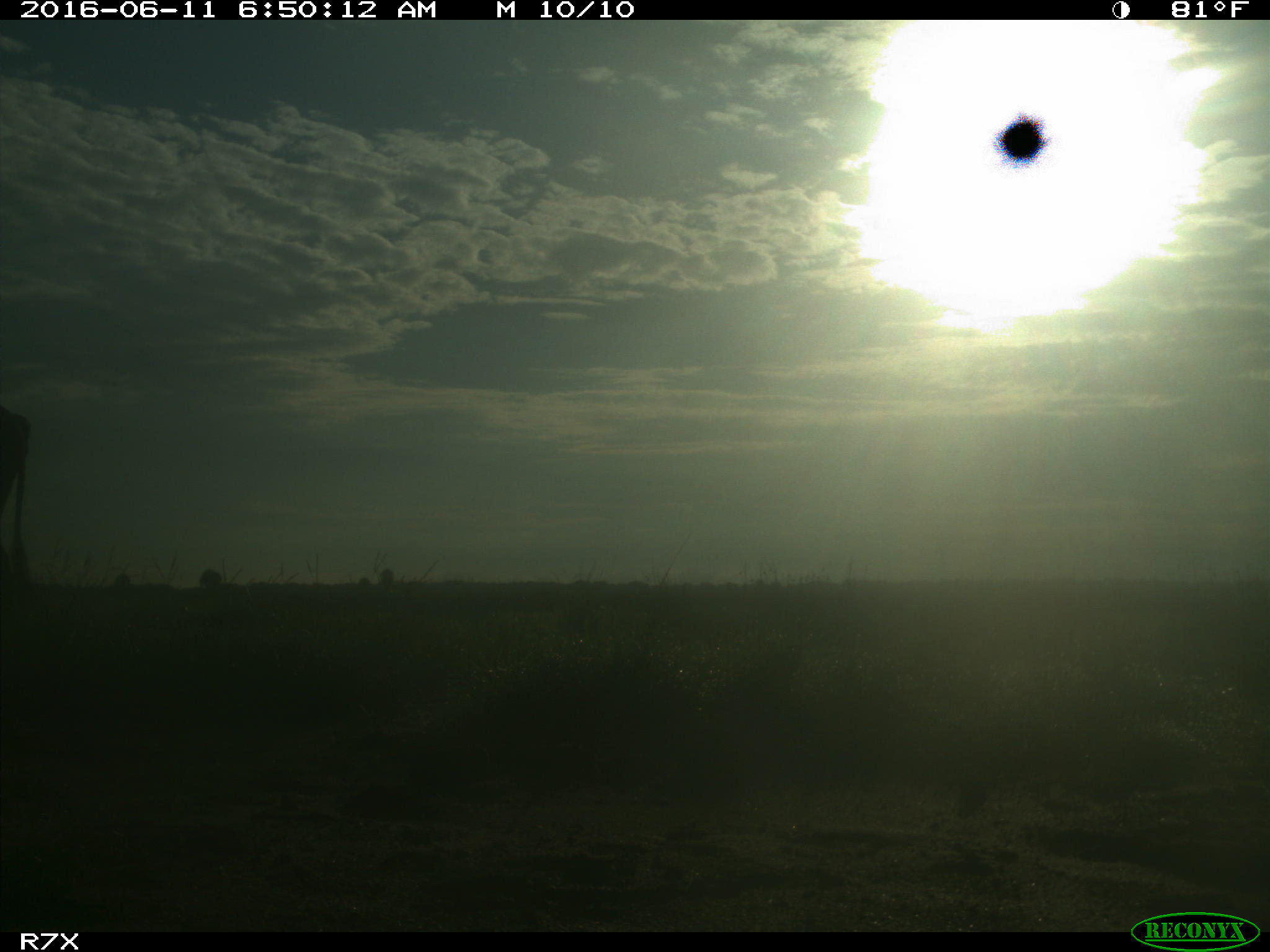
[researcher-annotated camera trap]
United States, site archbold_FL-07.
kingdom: Animalia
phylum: Chordata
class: Mammalia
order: Artiodactyla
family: Bovidae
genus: Bos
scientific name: Bos taurus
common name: domestic cow